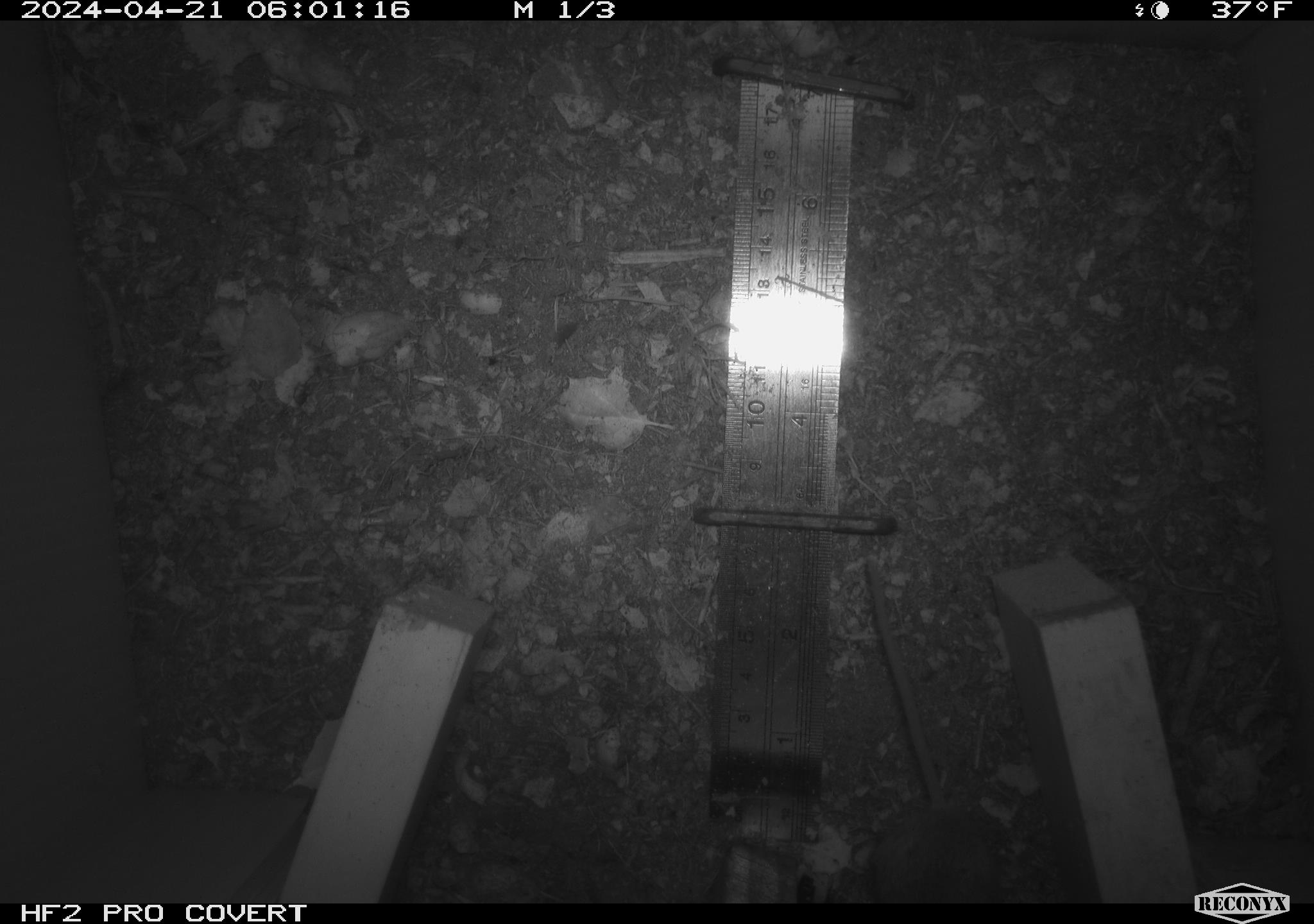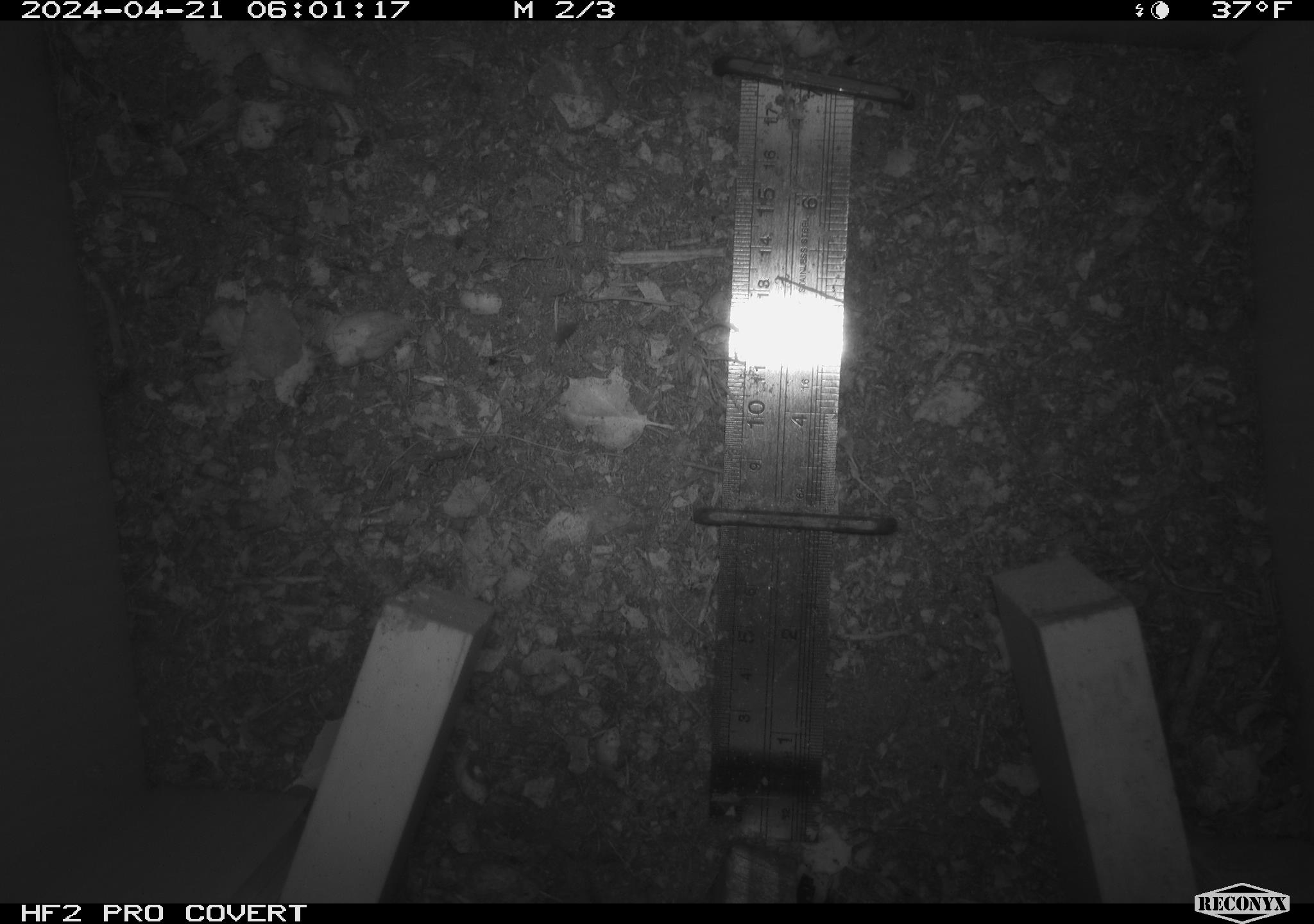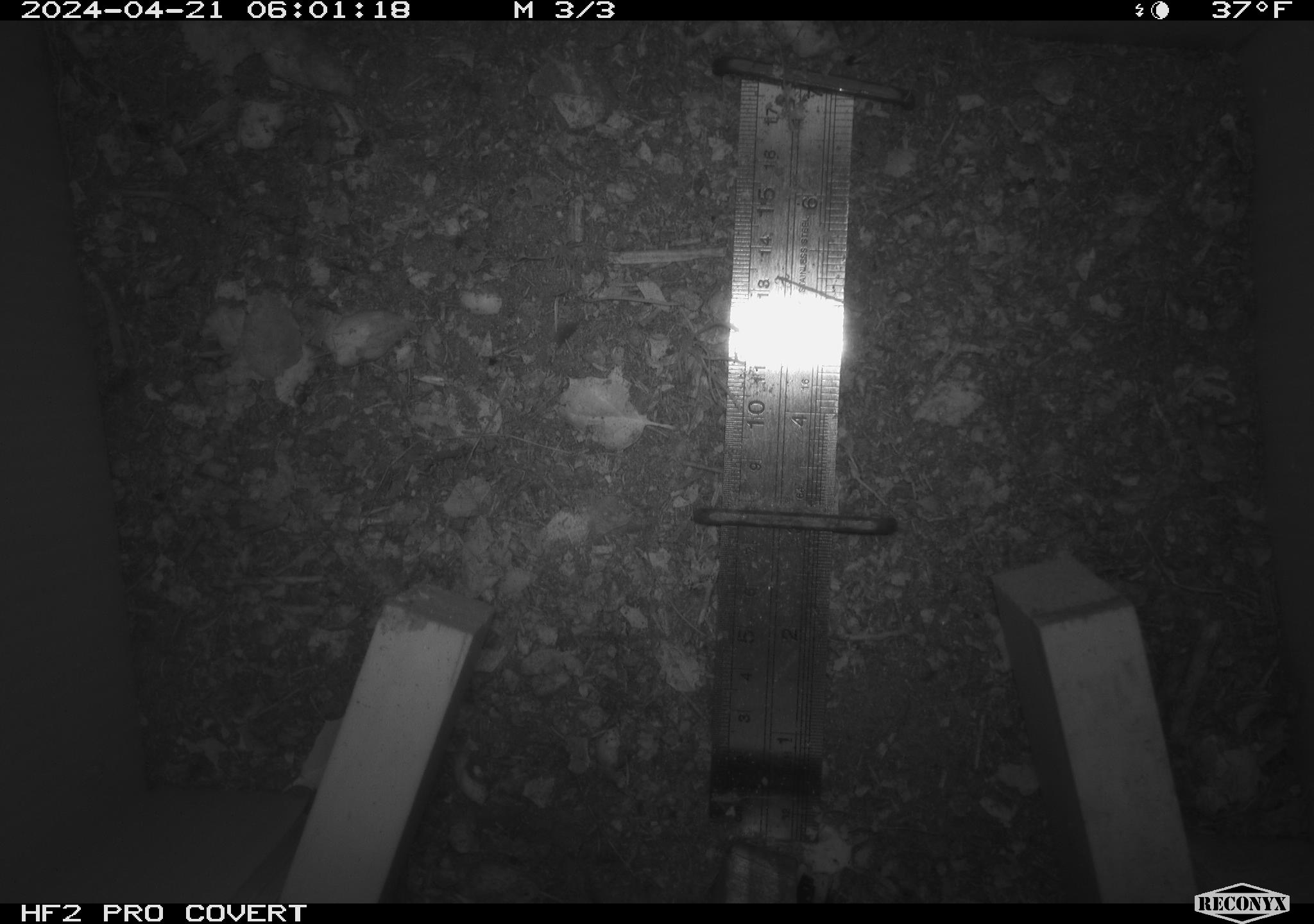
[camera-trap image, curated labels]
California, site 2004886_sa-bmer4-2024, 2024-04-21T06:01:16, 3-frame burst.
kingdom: Animalia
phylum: Chordata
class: Mammalia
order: Rodentia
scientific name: Rodentia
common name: mouse species